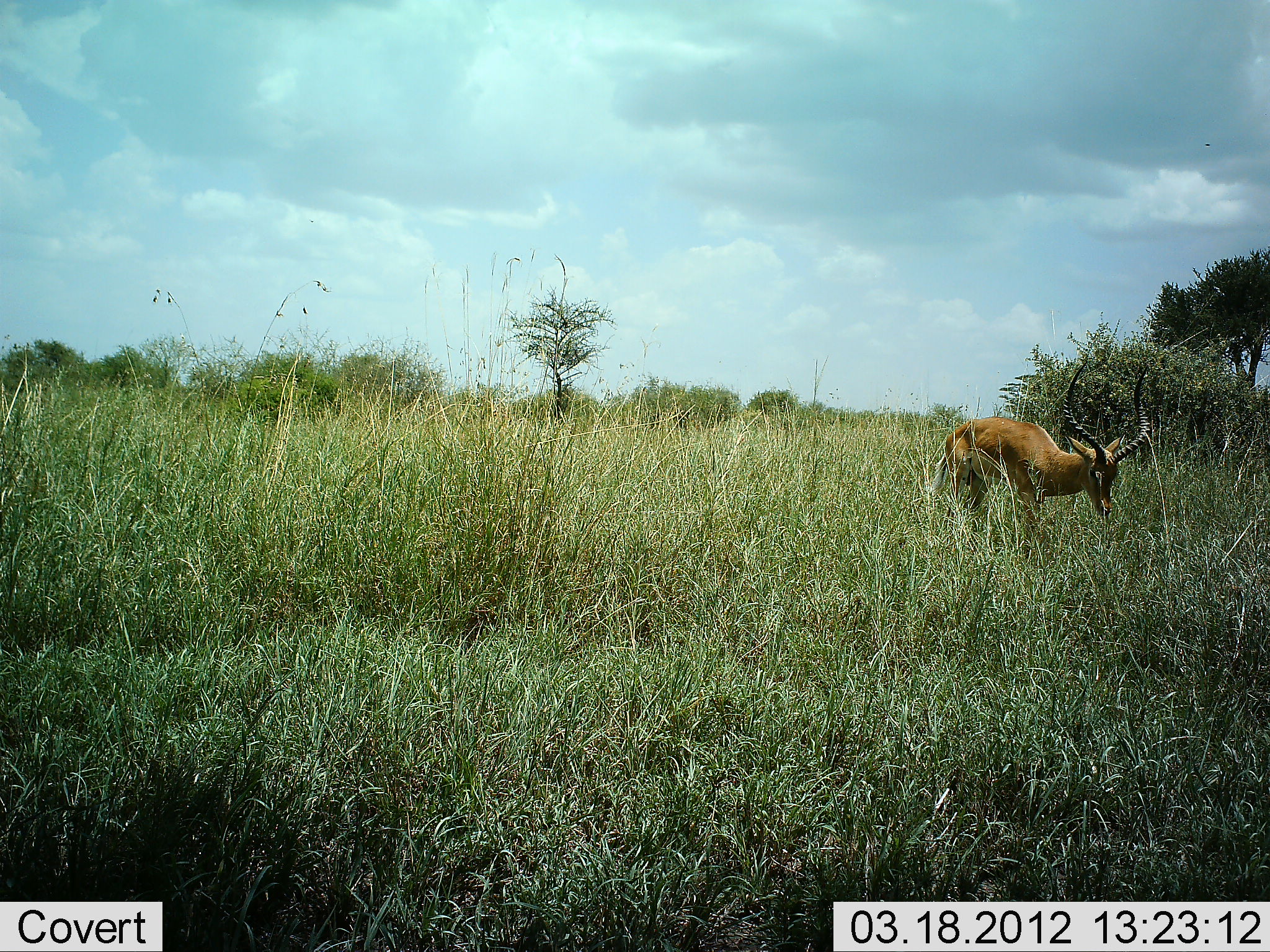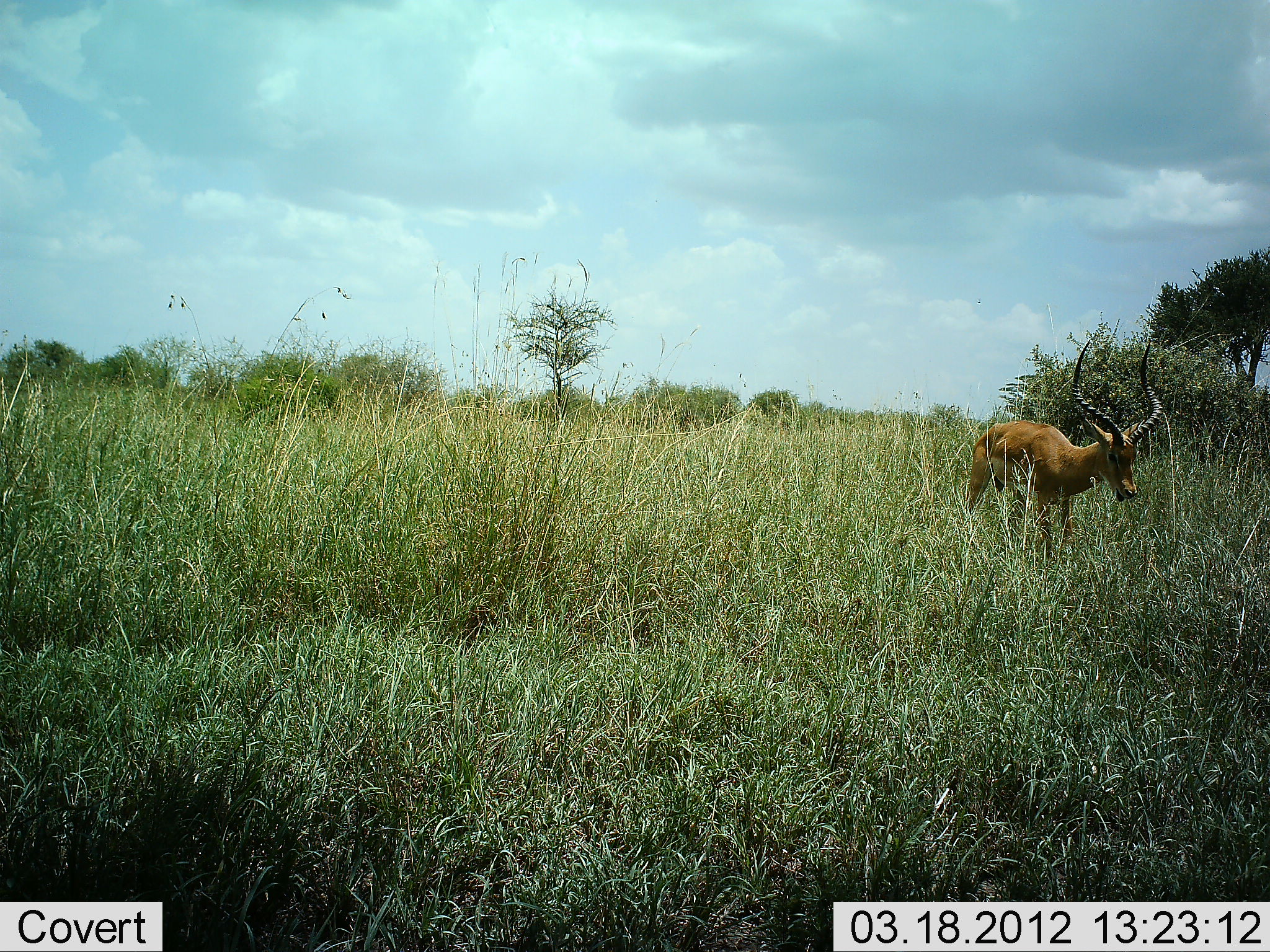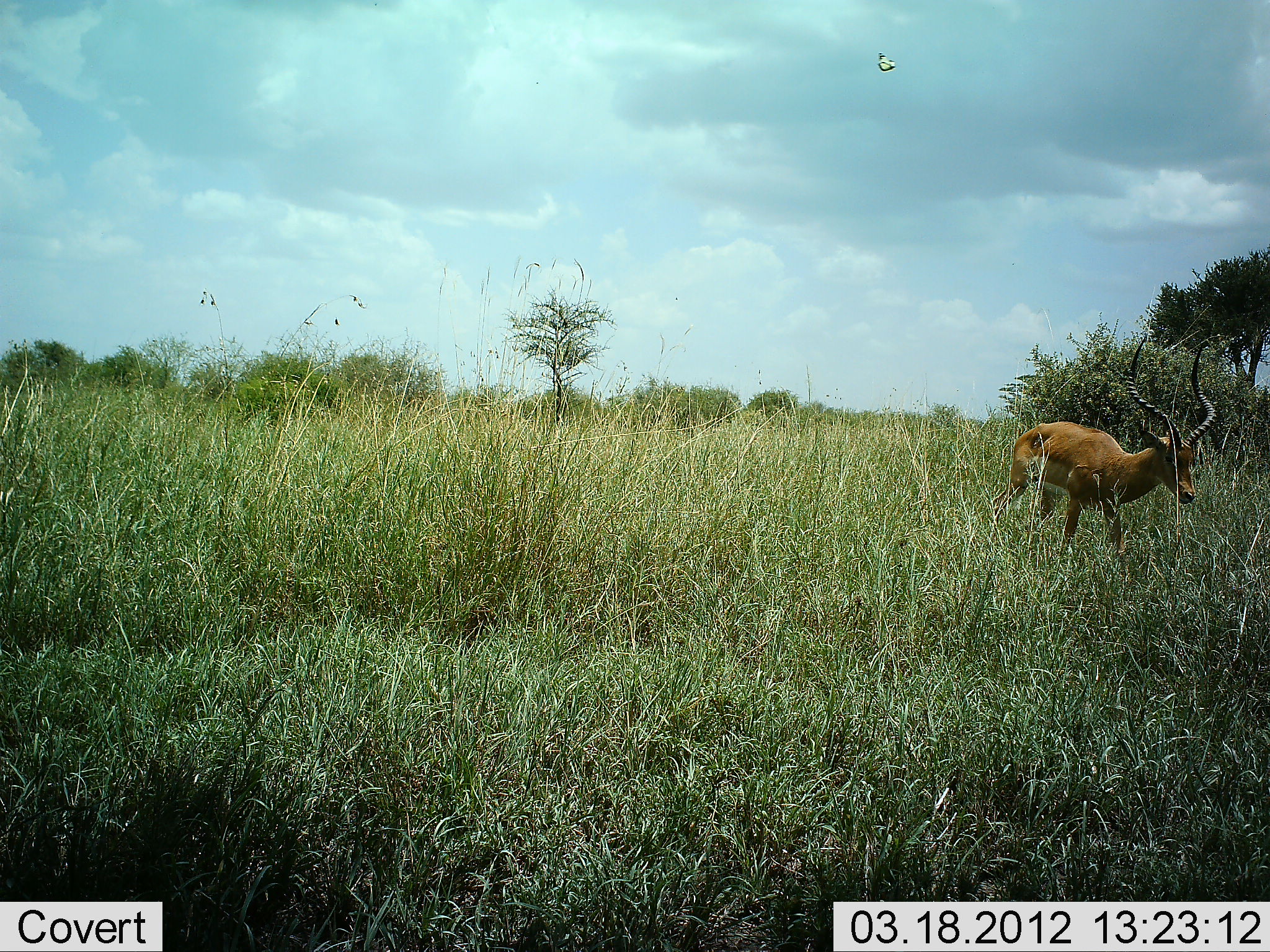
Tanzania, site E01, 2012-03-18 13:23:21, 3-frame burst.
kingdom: Animalia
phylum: Chordata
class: Mammalia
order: Artiodactyla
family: Bovidae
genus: Aepyceros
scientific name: Aepyceros melampus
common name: impala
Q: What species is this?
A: Impala (Aepyceros melampus).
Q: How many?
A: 1.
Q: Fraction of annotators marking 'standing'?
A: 28%.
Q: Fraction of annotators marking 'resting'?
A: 0%.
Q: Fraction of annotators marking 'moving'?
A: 78%.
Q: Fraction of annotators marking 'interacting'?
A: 0%.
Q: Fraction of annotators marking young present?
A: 0%.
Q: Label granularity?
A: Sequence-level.